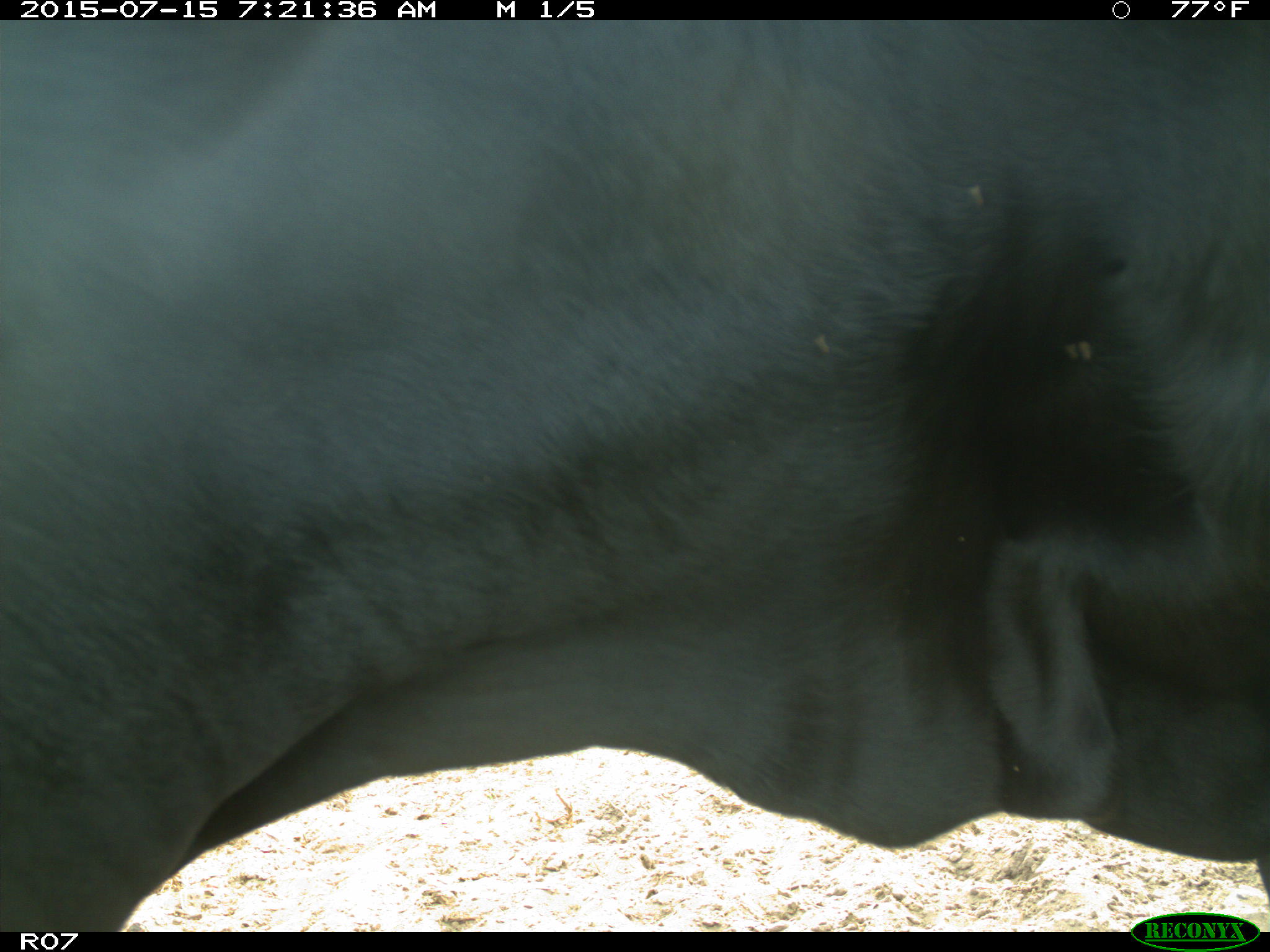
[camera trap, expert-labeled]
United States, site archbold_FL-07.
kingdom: Animalia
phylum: Chordata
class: Mammalia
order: Artiodactyla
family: Bovidae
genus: Bos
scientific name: Bos taurus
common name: domestic cow